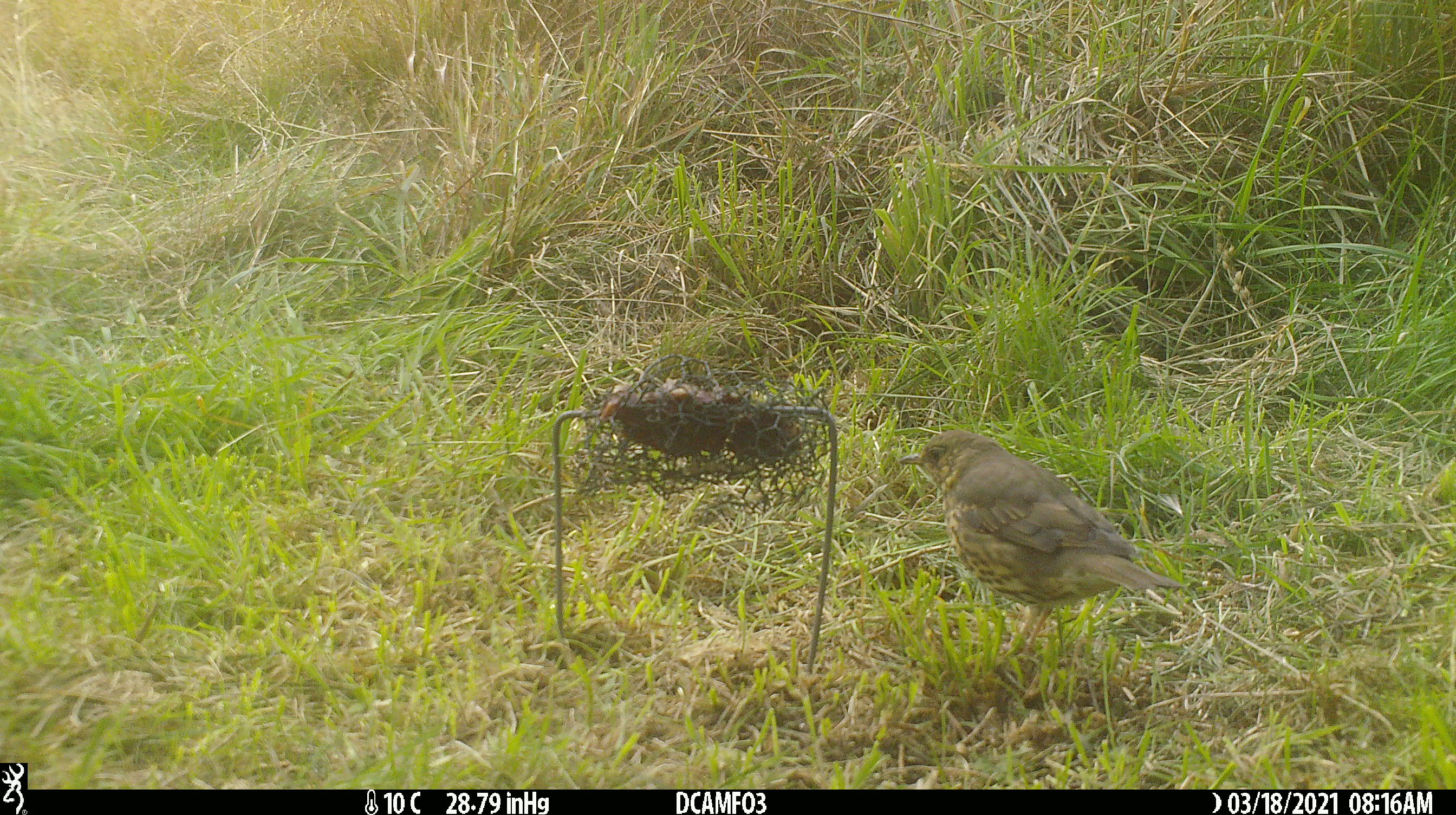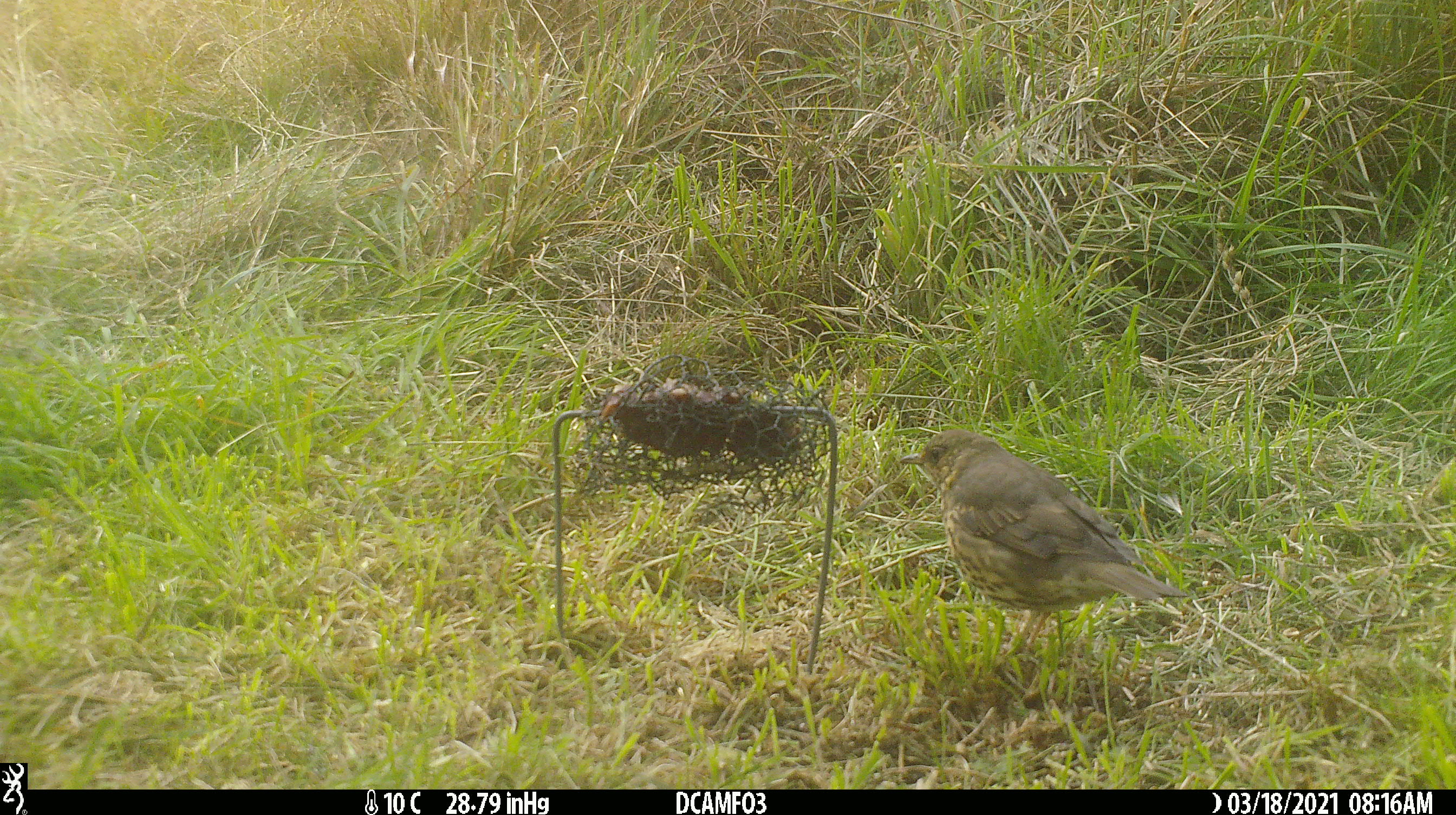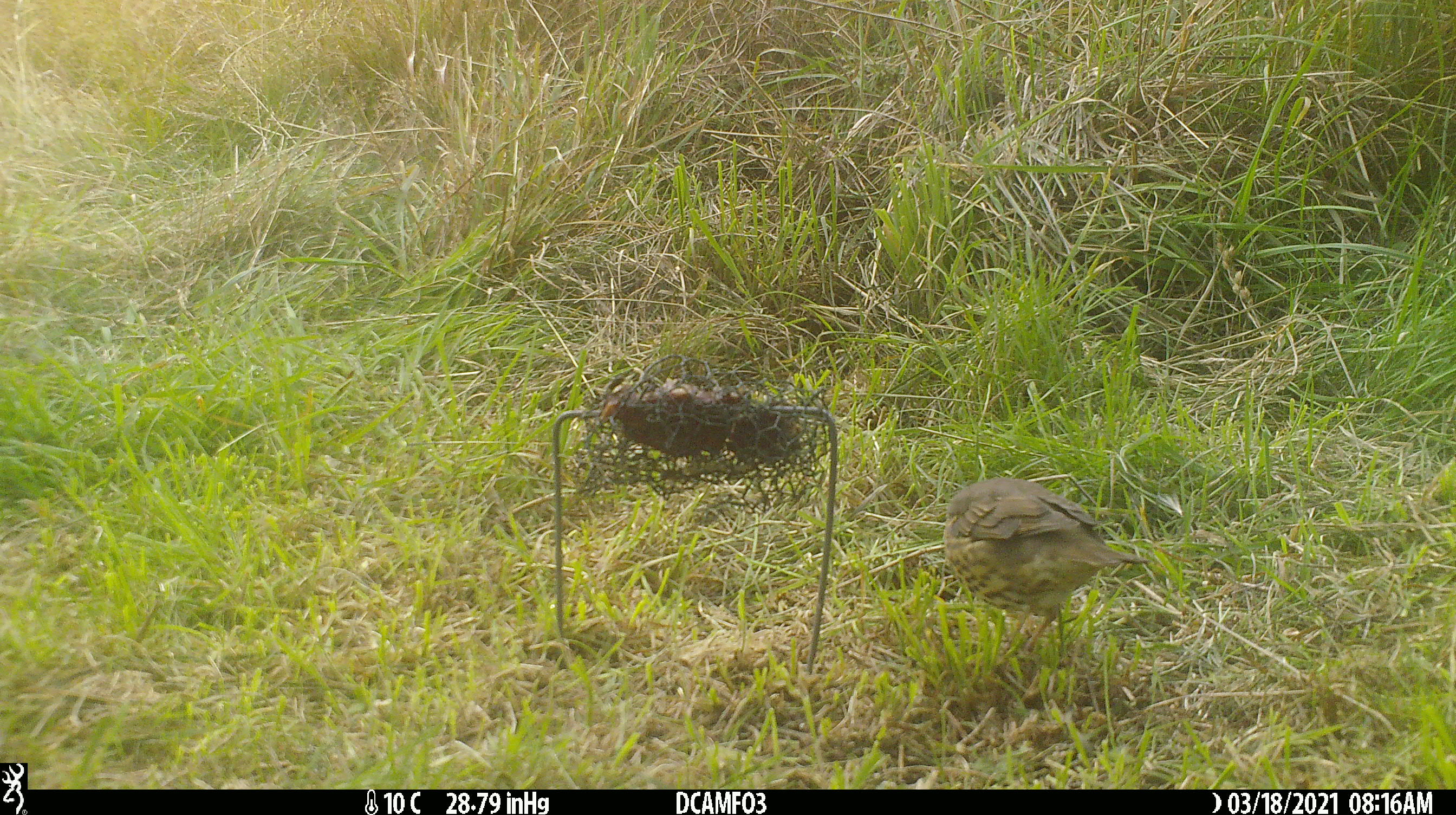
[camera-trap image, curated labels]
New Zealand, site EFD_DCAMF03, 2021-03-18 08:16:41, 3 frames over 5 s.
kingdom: Animalia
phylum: Chordata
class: Aves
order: Passeriformes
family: Turdidae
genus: Turdus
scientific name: Turdus philomelos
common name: song thrush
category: thrush